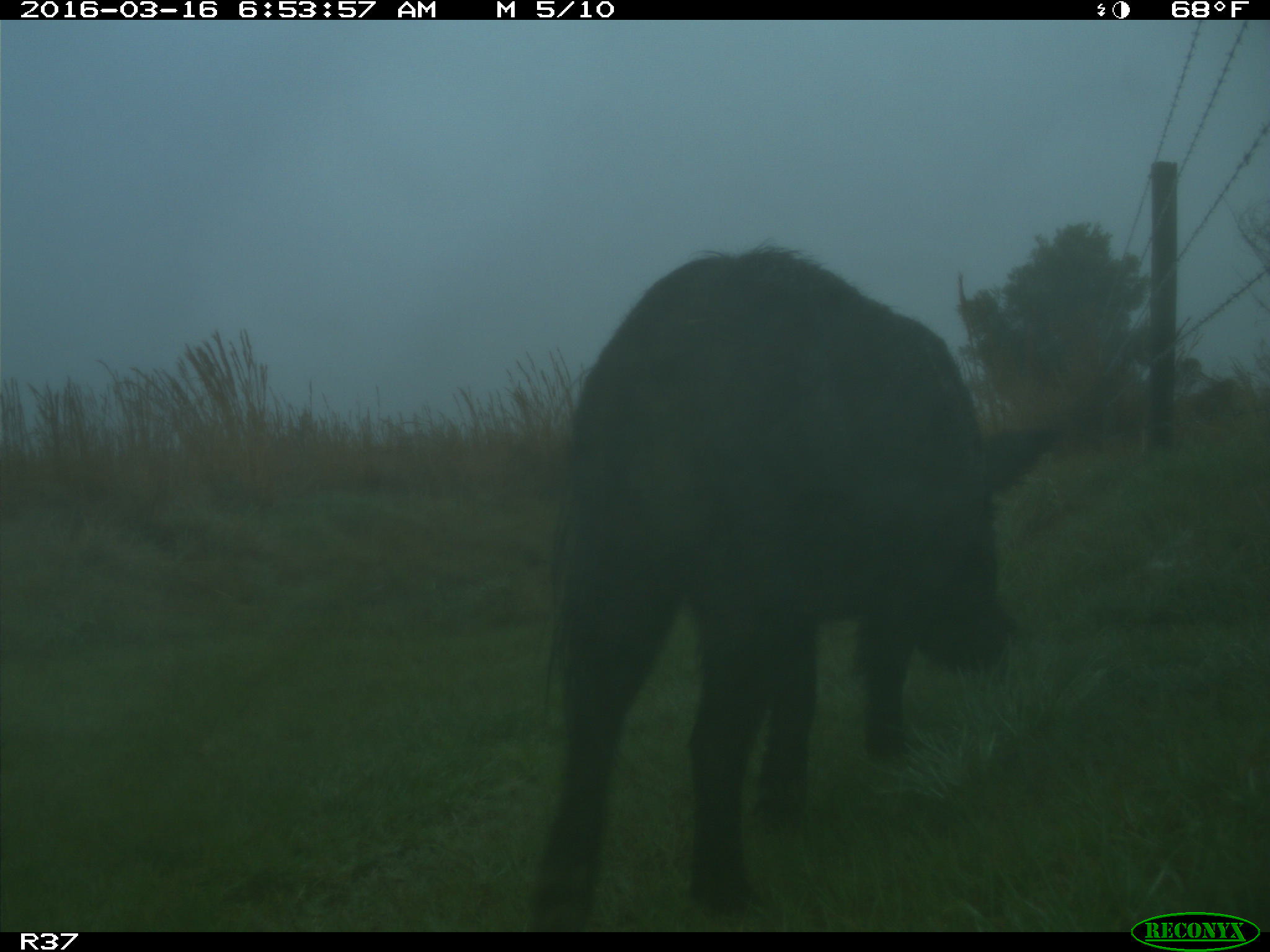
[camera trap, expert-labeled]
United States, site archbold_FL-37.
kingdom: Animalia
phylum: Chordata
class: Mammalia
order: Artiodactyla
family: Suidae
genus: Sus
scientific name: Sus scrofa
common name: wild boar